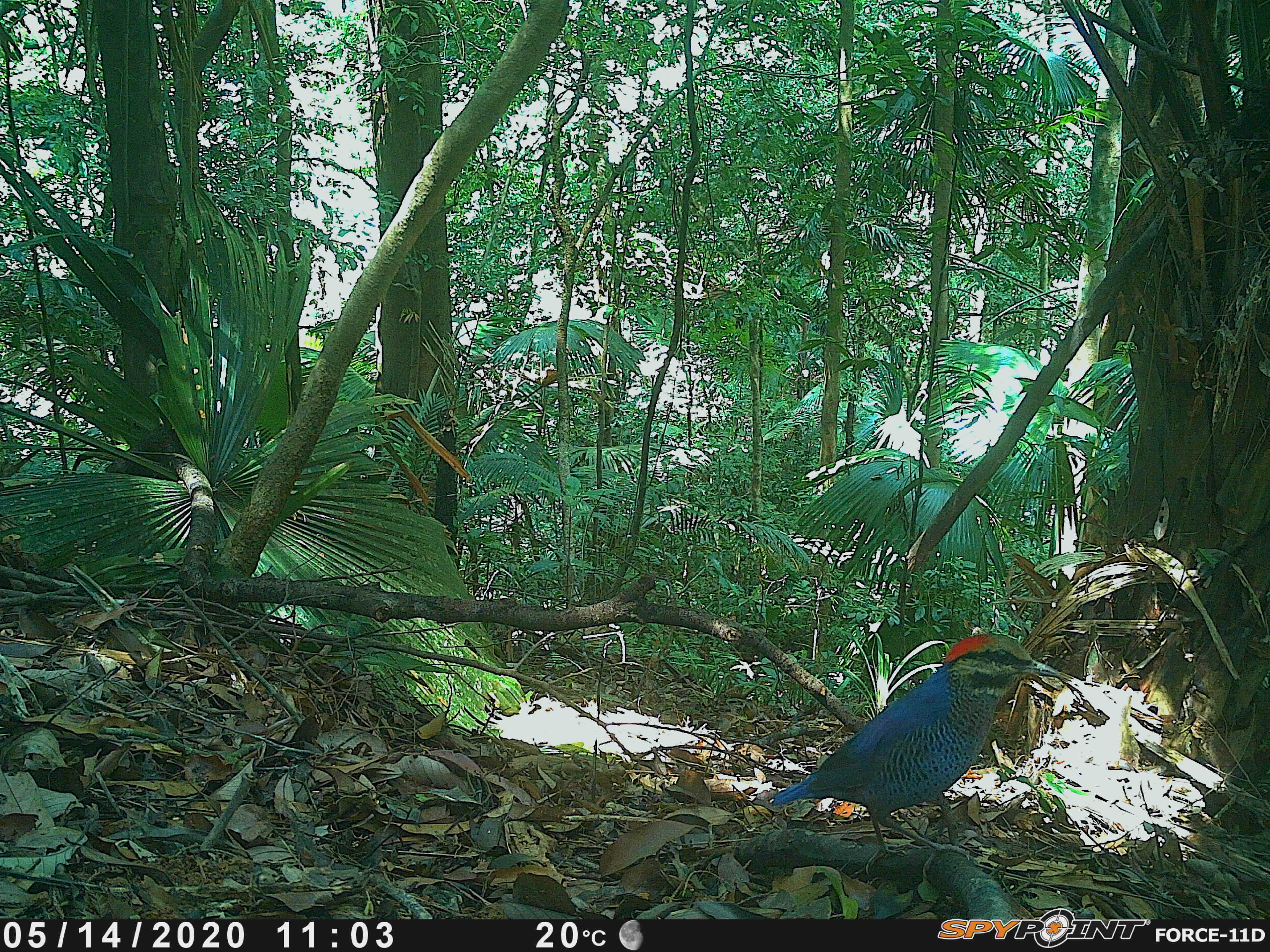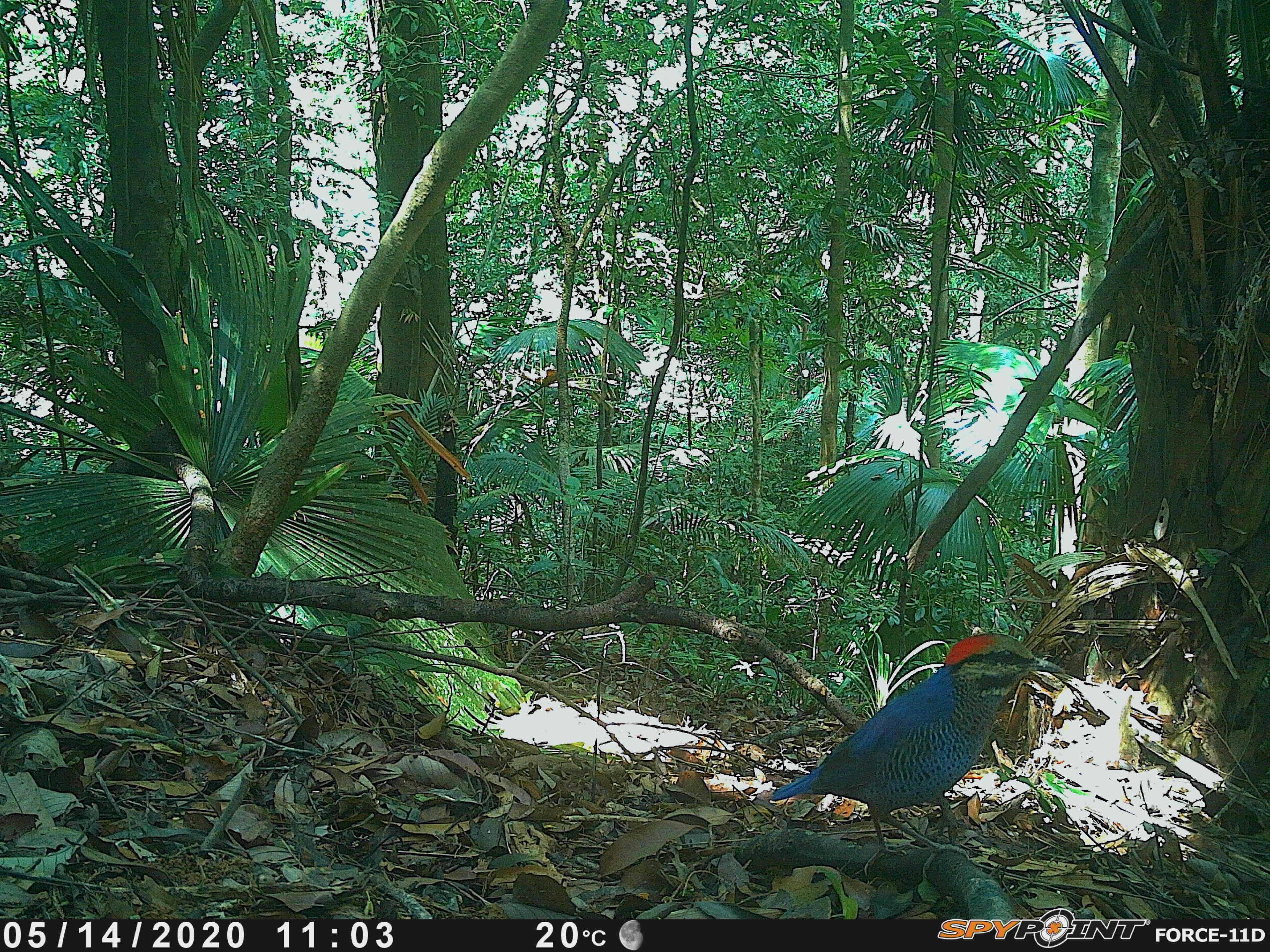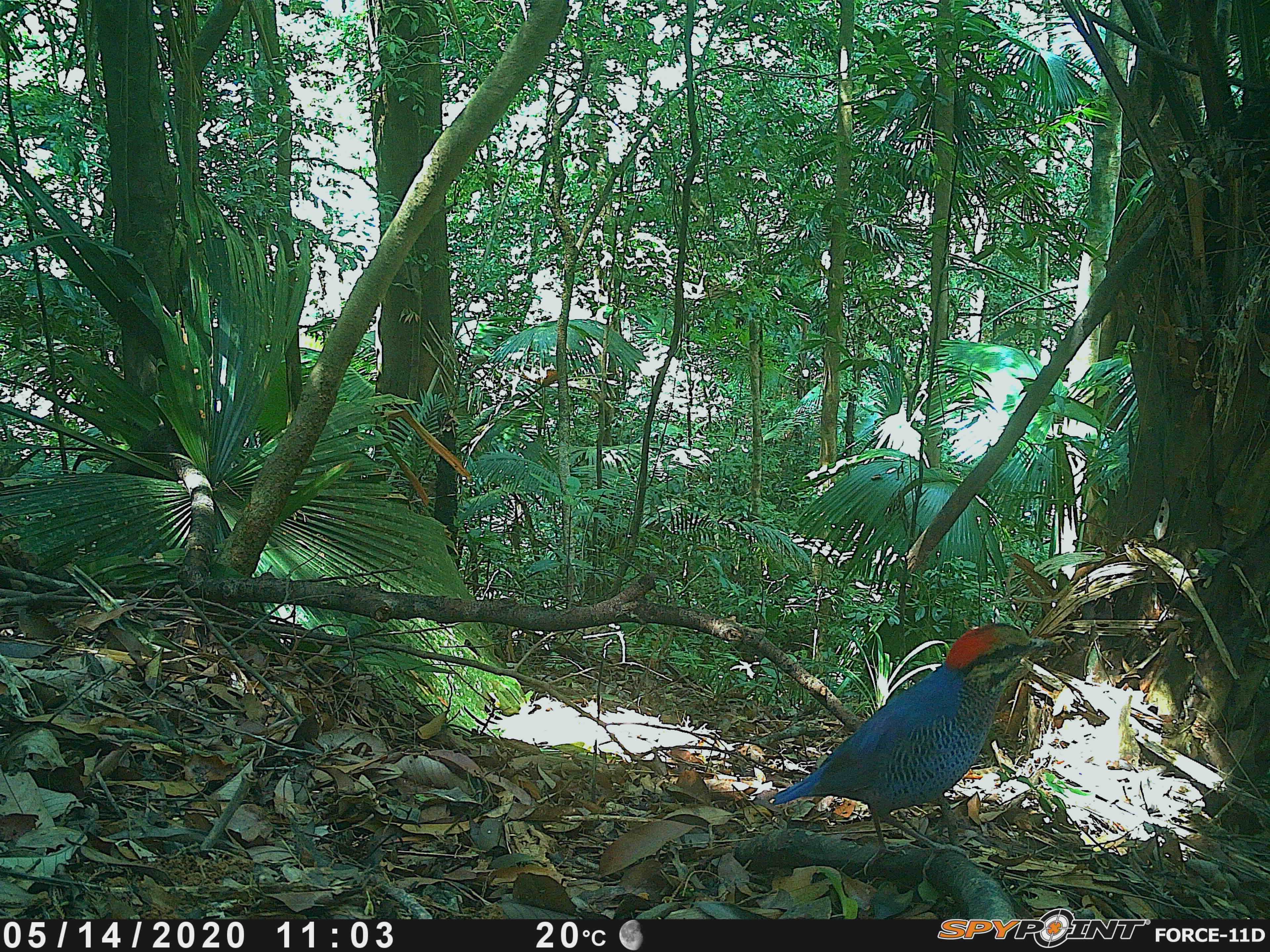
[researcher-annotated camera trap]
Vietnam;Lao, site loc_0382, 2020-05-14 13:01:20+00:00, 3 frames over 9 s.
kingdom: Animalia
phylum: Chordata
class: Aves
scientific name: Aves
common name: bird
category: unidentified bird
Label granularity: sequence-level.